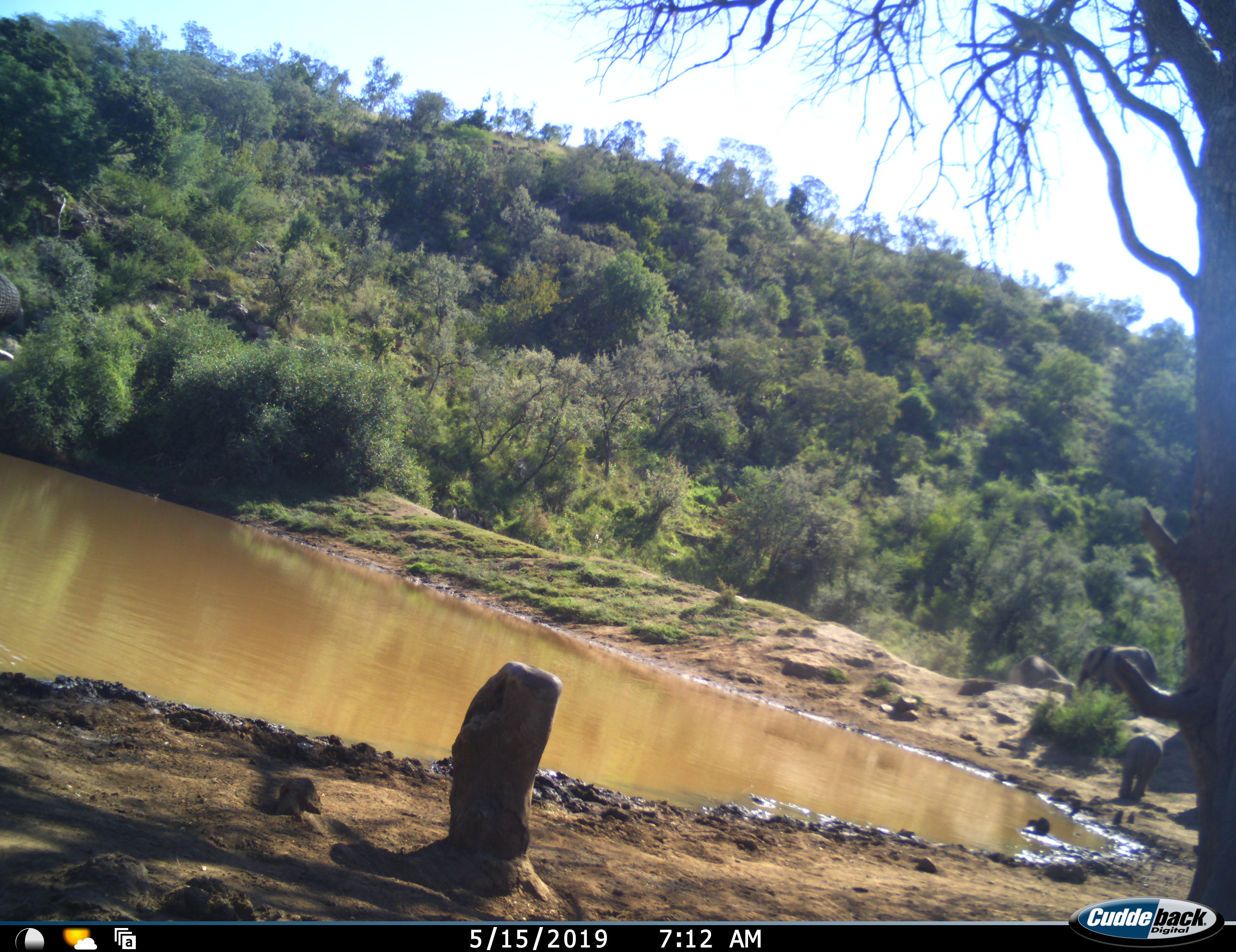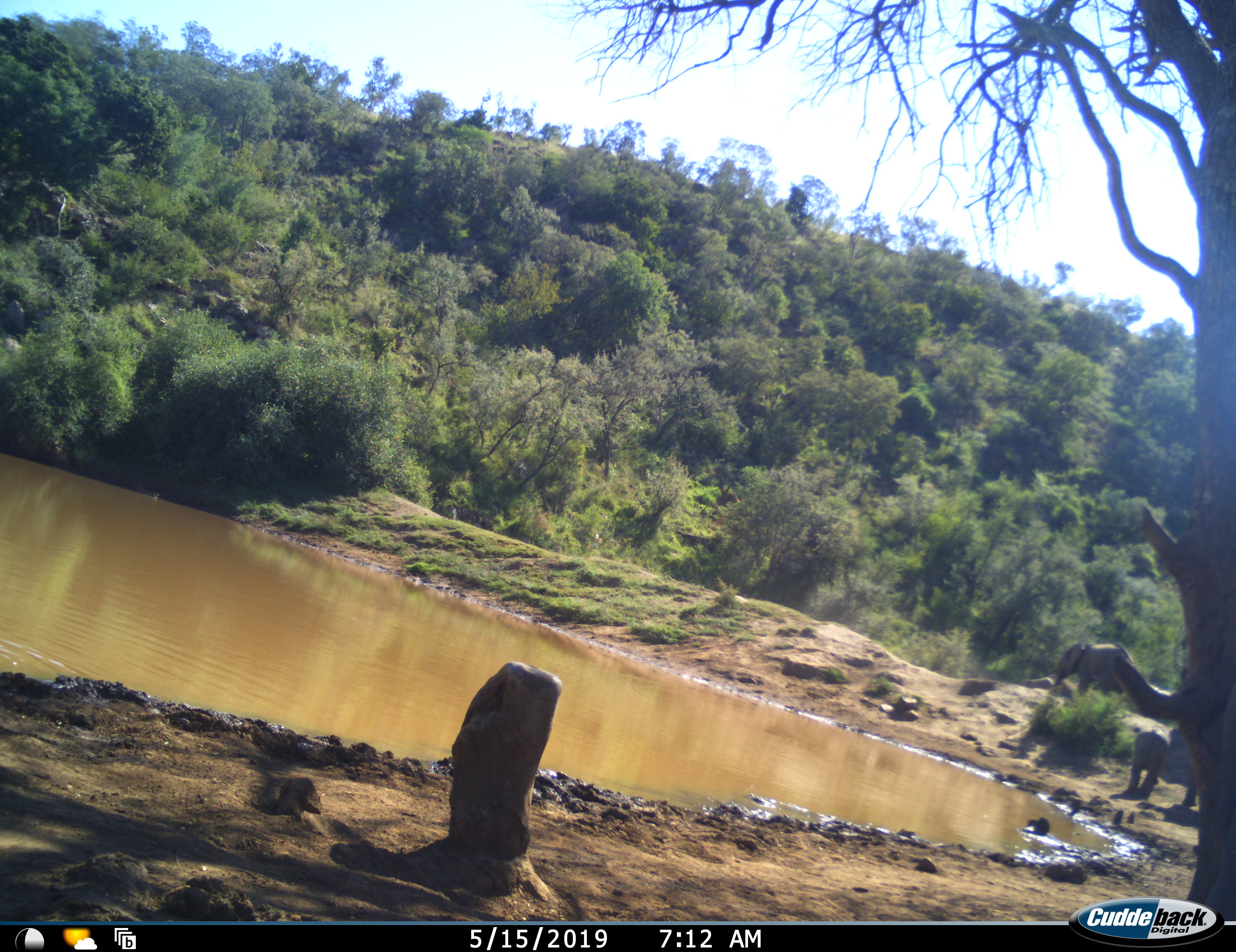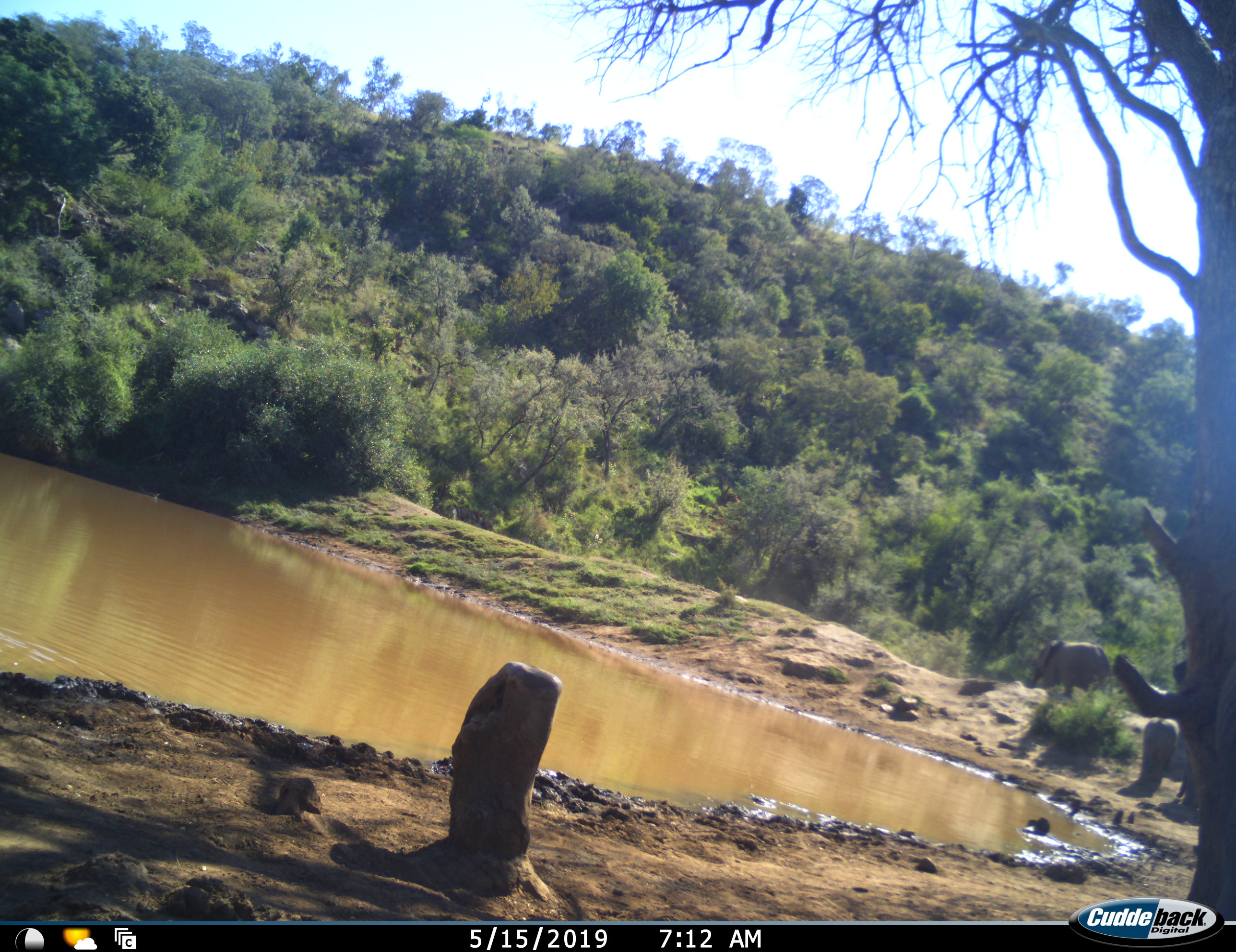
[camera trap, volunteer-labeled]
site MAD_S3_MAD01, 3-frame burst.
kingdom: Animalia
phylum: Chordata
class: Mammalia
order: Proboscidea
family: Elephantidae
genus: Loxodonta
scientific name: Loxodonta africana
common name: african bush elephant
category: elephant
Elephant (african bush elephant) (Loxodonta africana), count 3. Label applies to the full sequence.